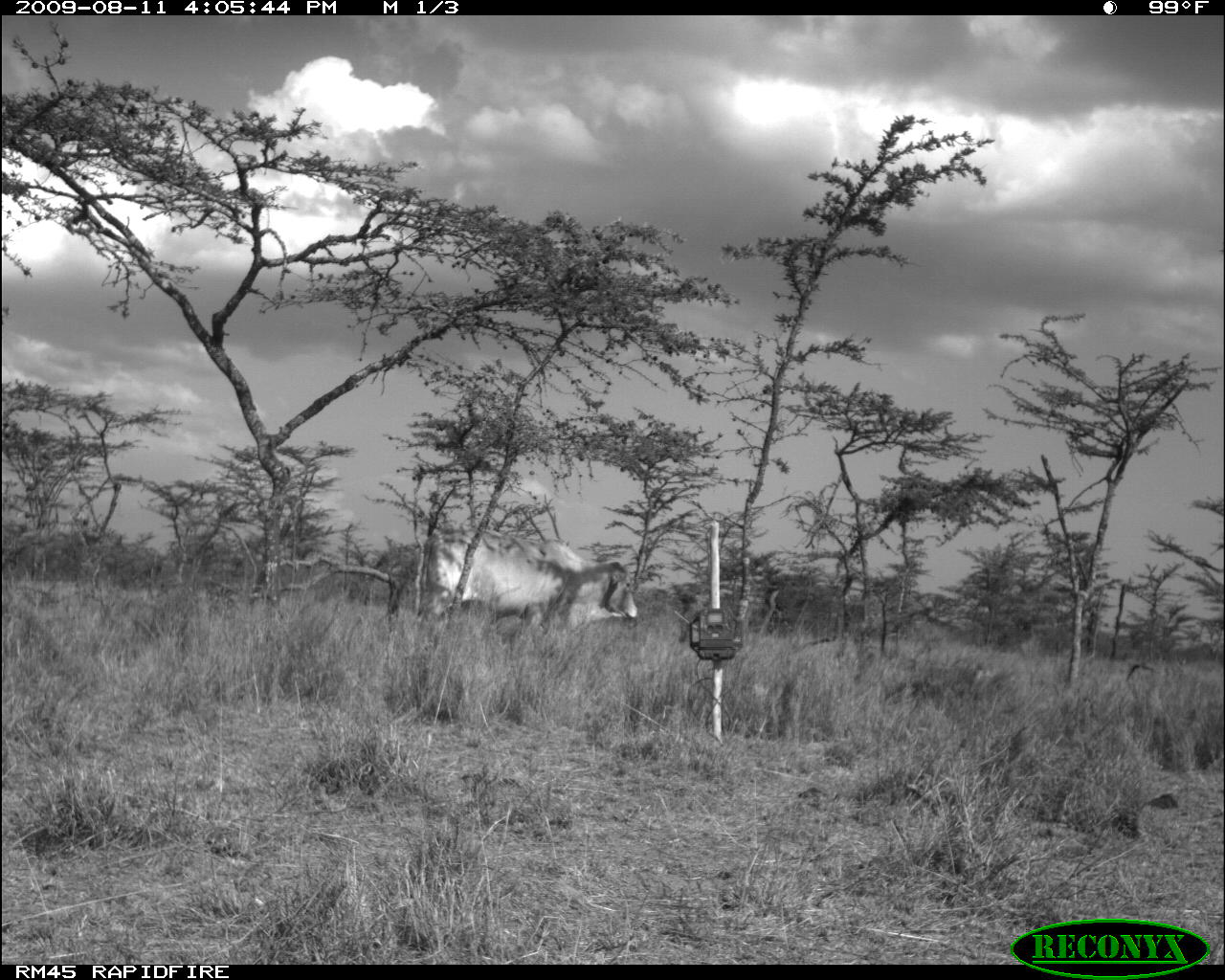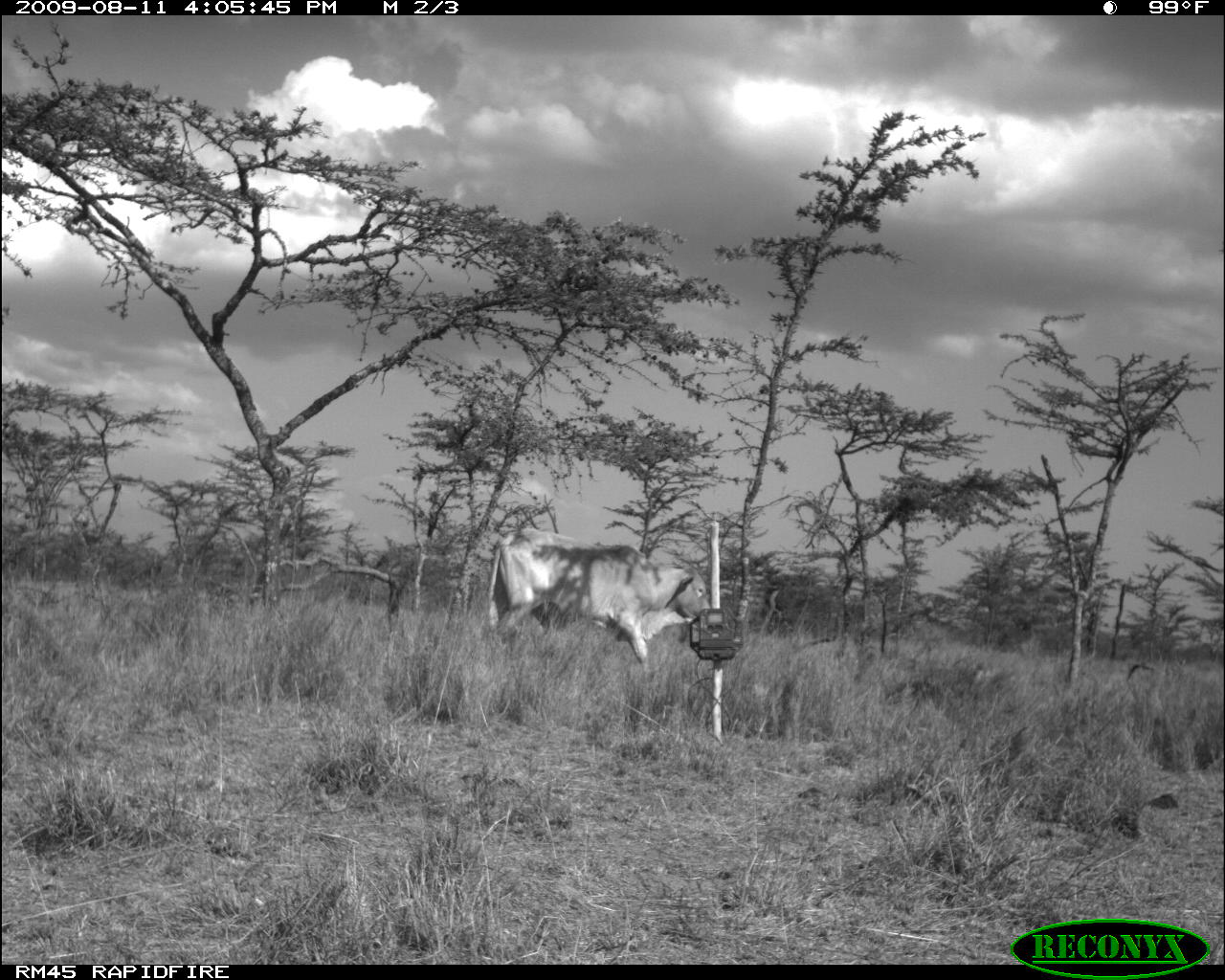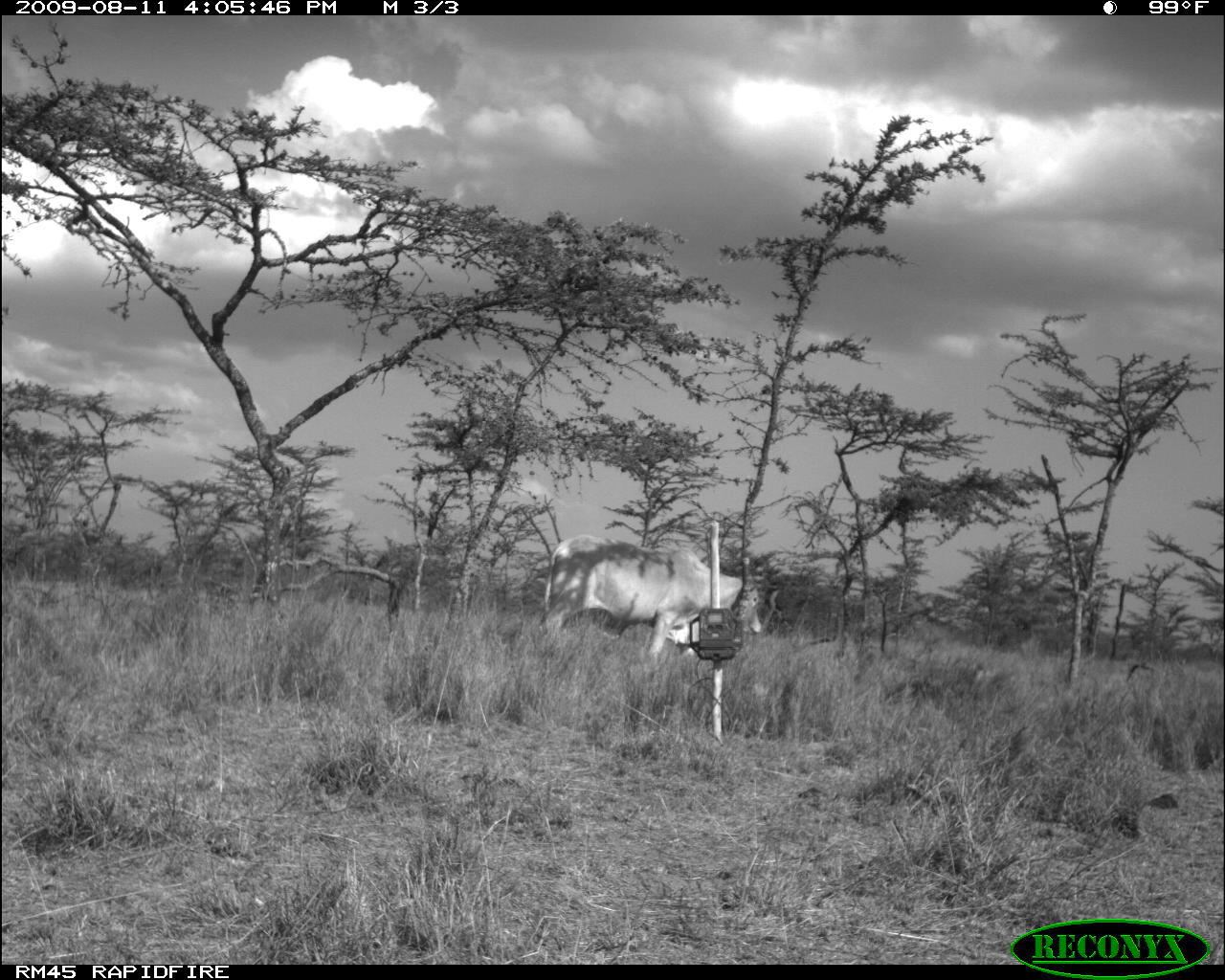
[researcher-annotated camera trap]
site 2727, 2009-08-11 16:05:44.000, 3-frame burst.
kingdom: Animalia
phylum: Chordata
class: Mammalia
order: Artiodactyla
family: Bovidae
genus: Bos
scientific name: Bos taurus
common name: domestic cattle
Bos taurus (domestic cattle), count 1.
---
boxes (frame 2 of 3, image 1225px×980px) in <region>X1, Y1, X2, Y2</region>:
bos taurus: <region>486, 526, 709, 669</region>